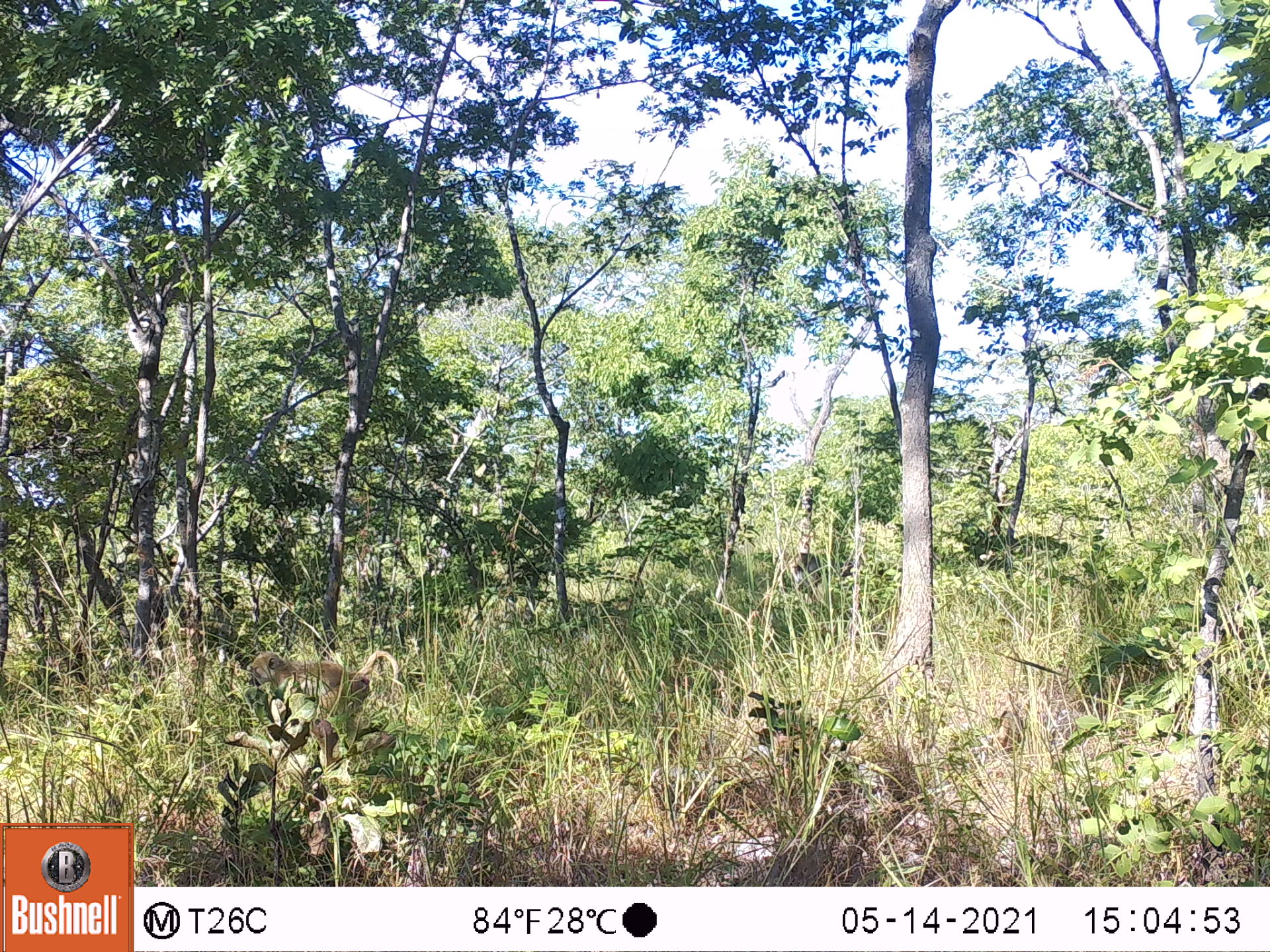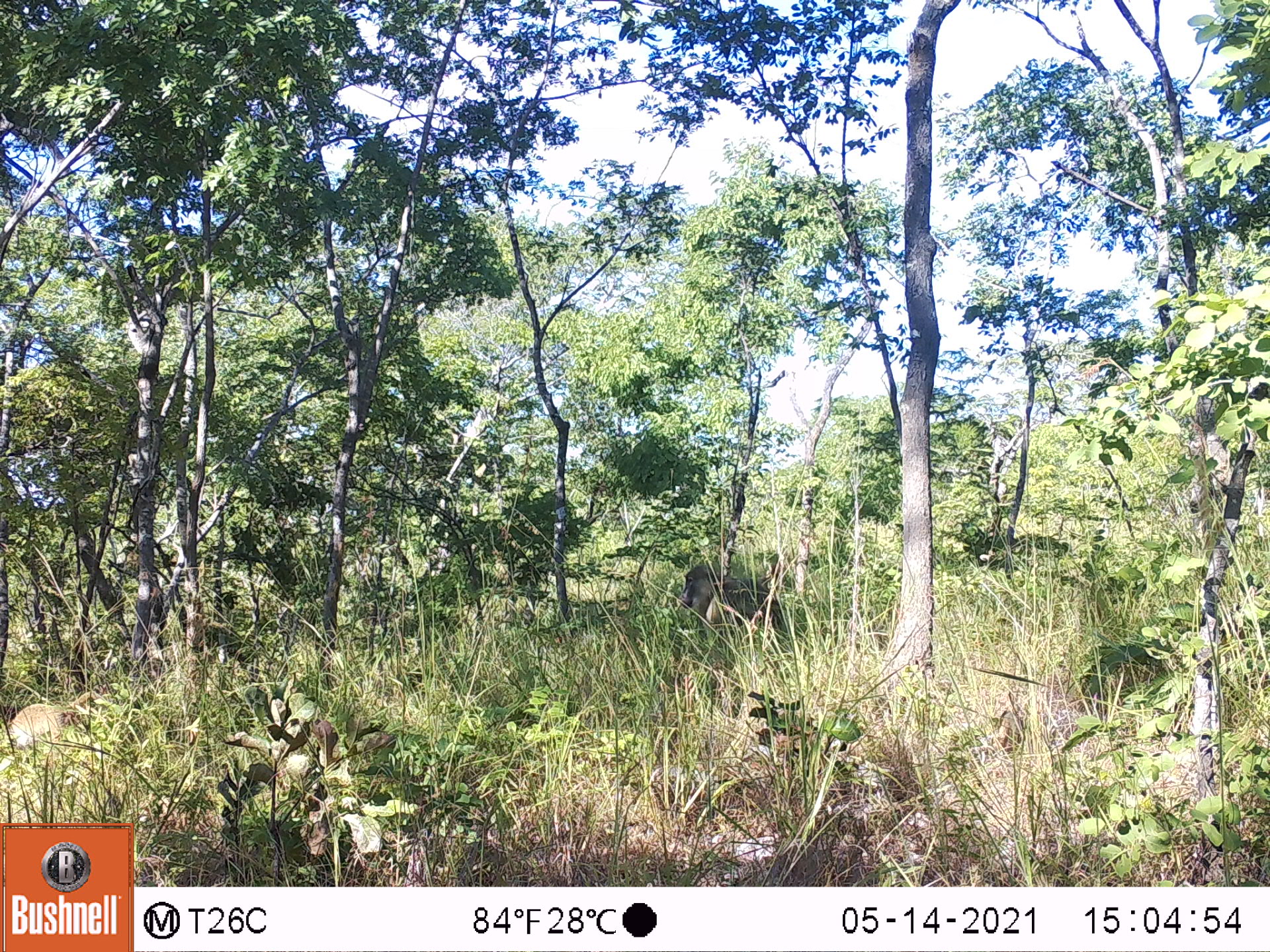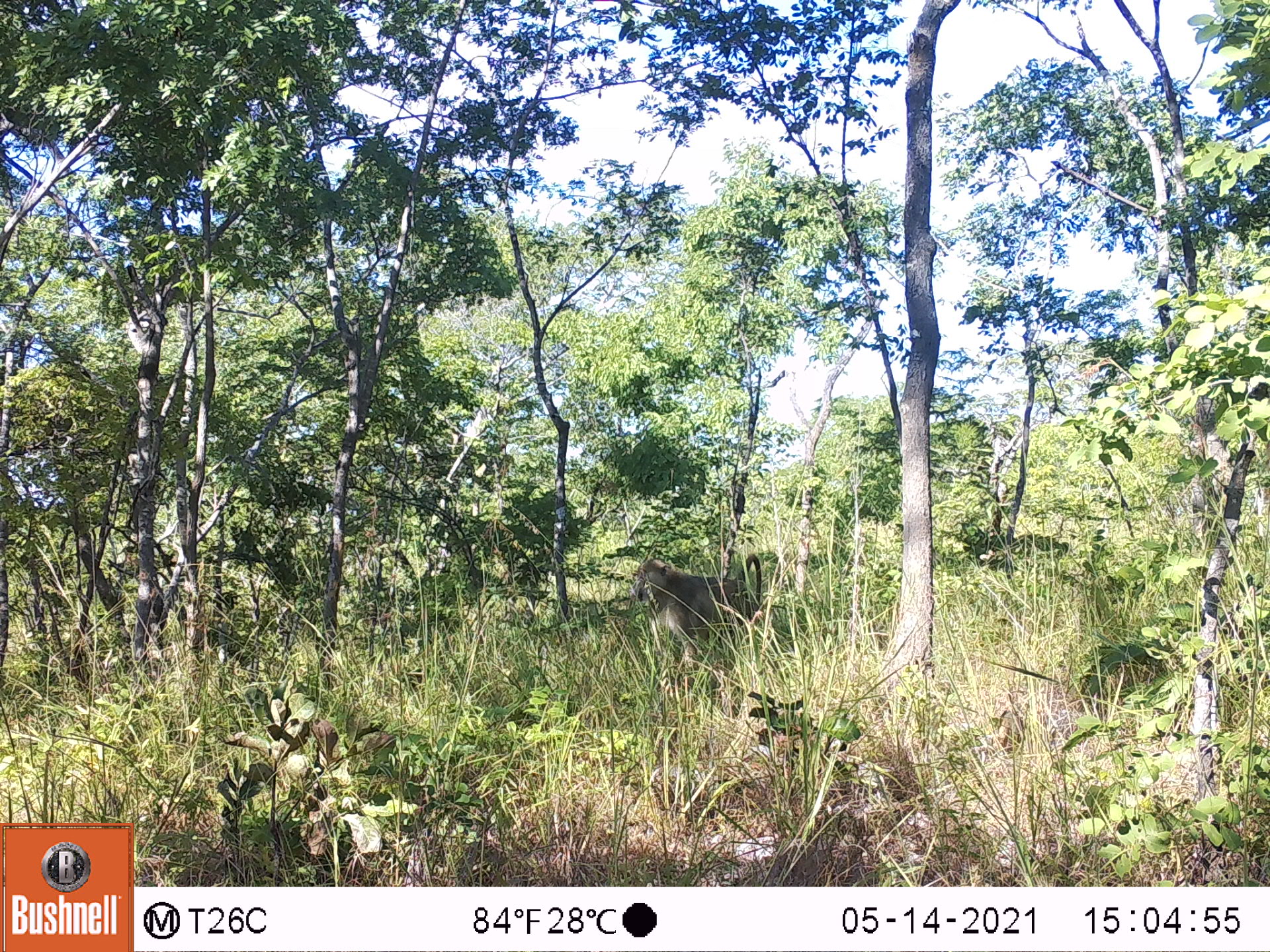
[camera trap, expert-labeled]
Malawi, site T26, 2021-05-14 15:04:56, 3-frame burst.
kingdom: Animalia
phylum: Chordata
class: Mammalia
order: Primates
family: Cercopithecidae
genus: Papio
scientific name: Papio cynocephalus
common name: yellow baboon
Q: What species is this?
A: Yellow baboon (Papio cynocephalus).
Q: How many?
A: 1.